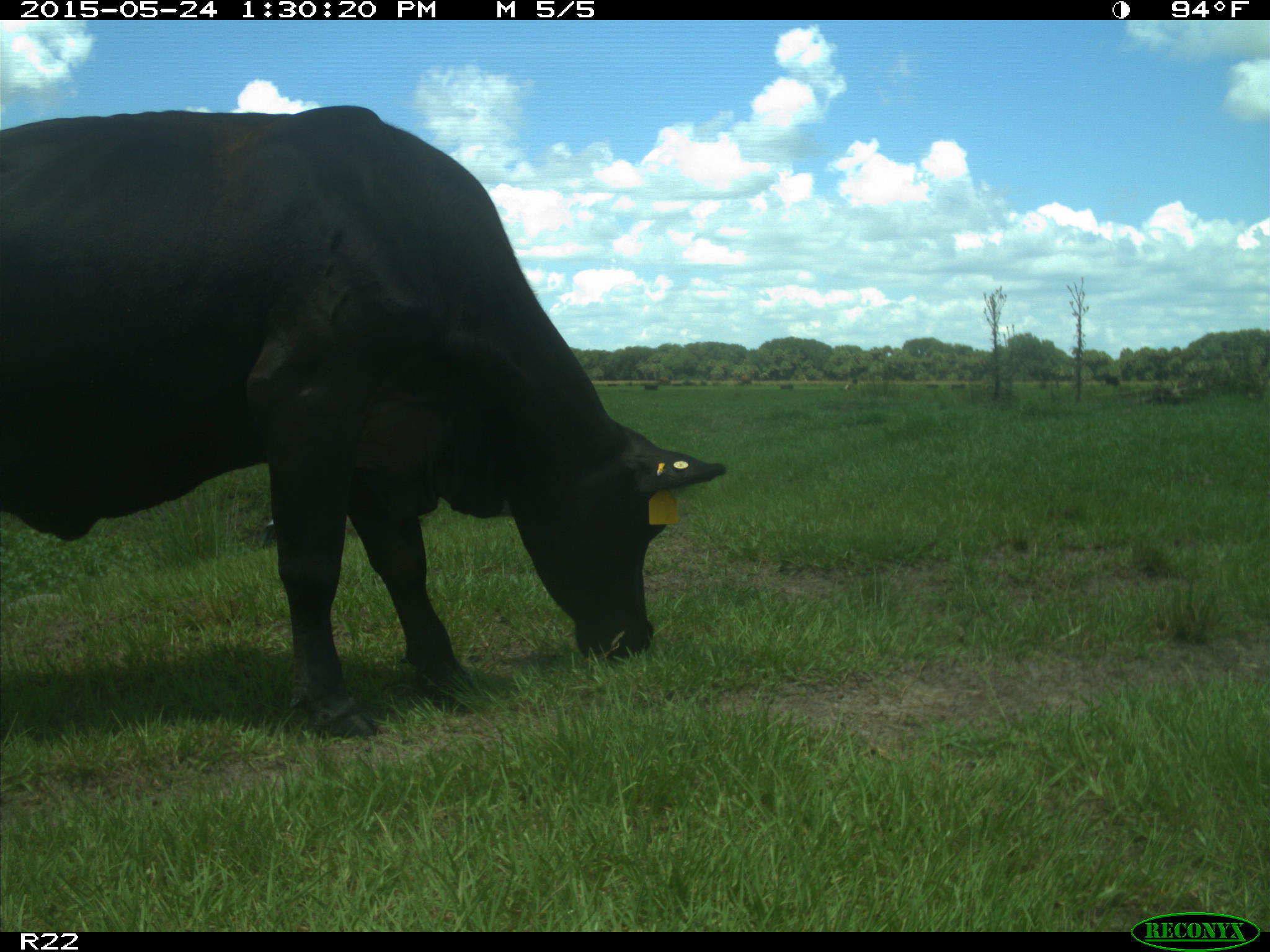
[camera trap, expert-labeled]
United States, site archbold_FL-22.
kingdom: Animalia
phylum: Chordata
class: Mammalia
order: Artiodactyla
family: Bovidae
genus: Bos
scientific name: Bos taurus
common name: domestic cow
Bos taurus (domestic cow).